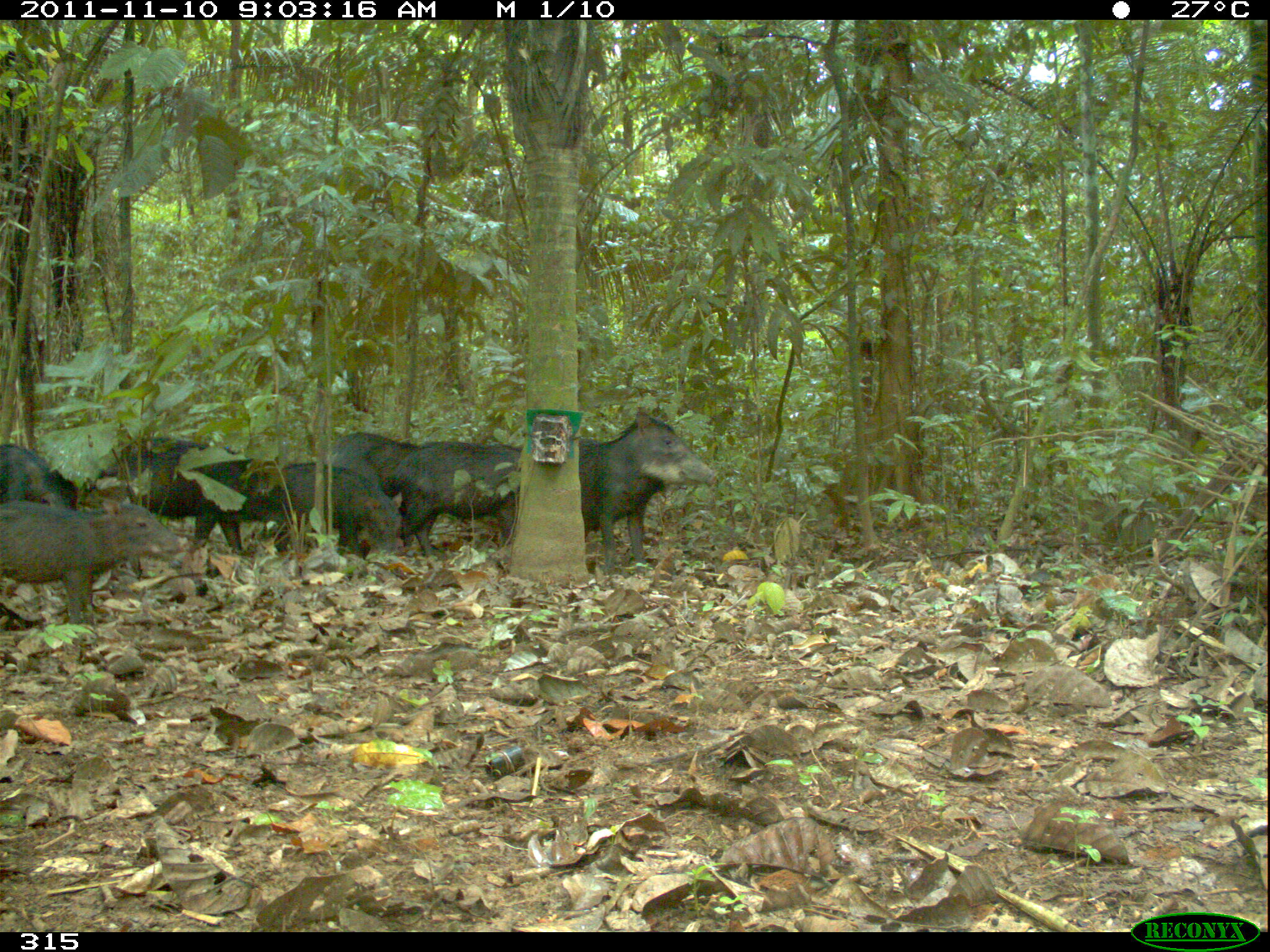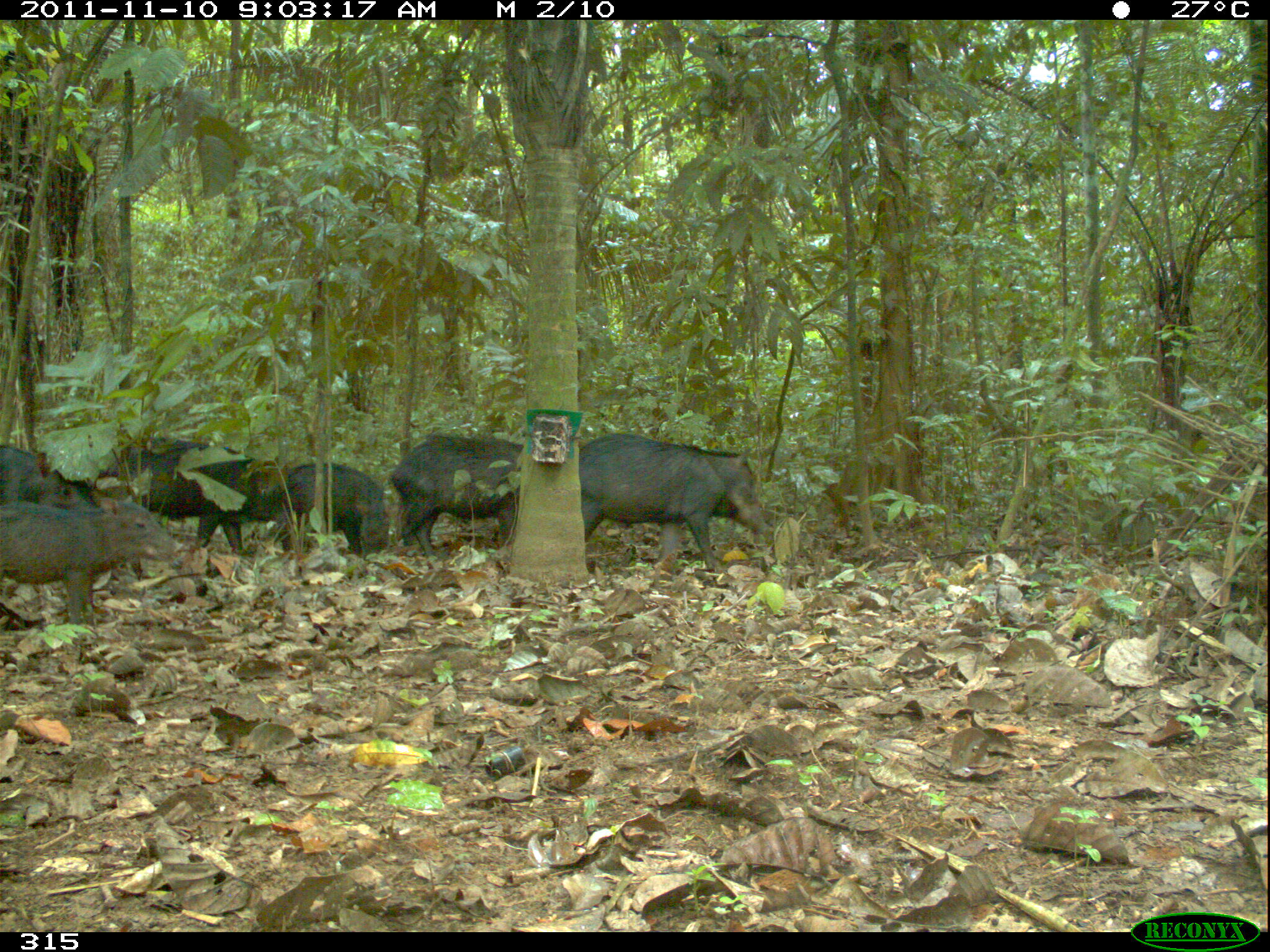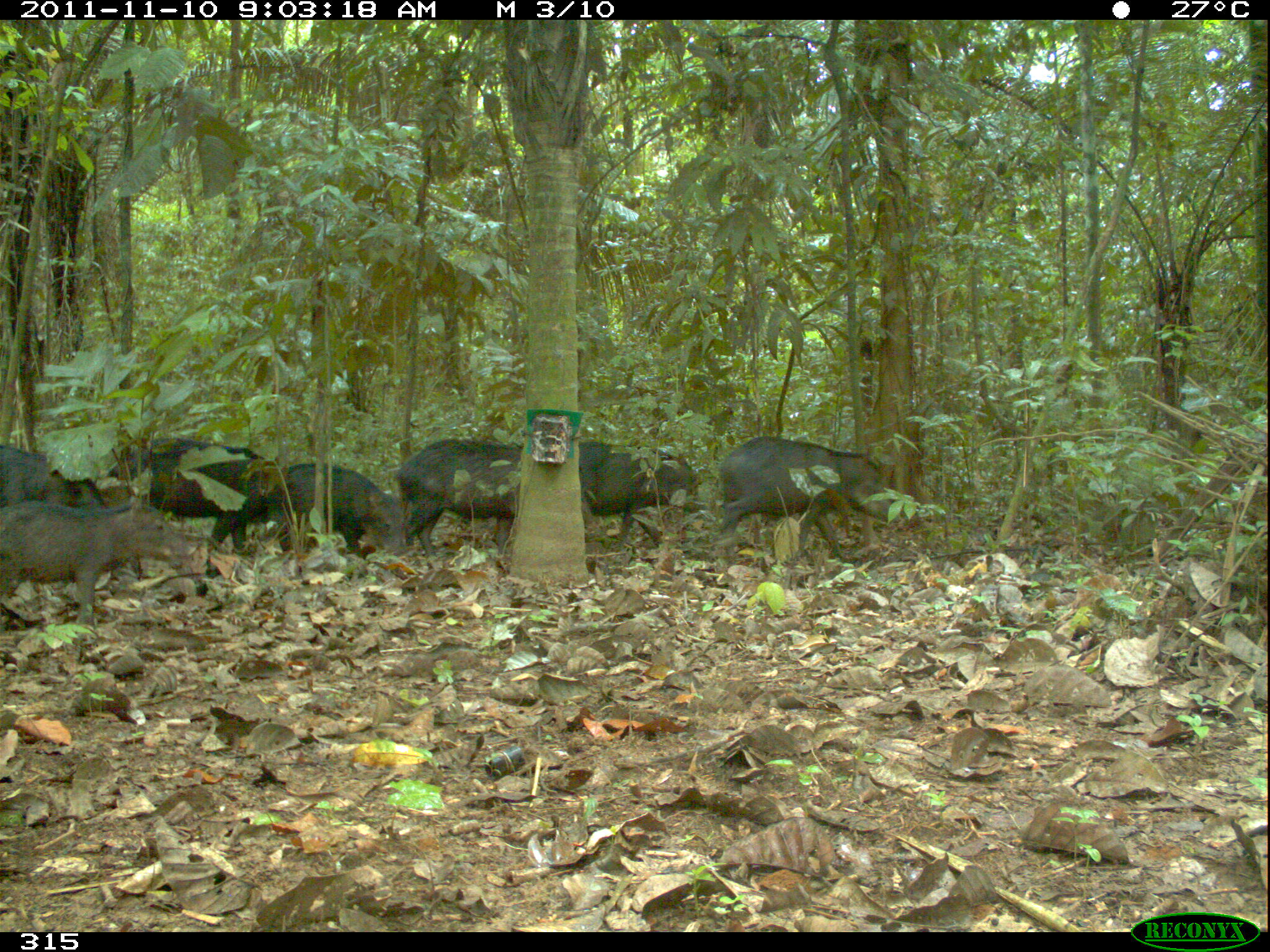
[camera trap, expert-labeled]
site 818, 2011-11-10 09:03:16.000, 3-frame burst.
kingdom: Animalia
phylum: Chordata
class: Mammalia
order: Artiodactyla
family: Tayassuidae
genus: Tayassu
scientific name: Tayassu pecari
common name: white-lipped peccary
Tayassu pecari (white-lipped peccary).